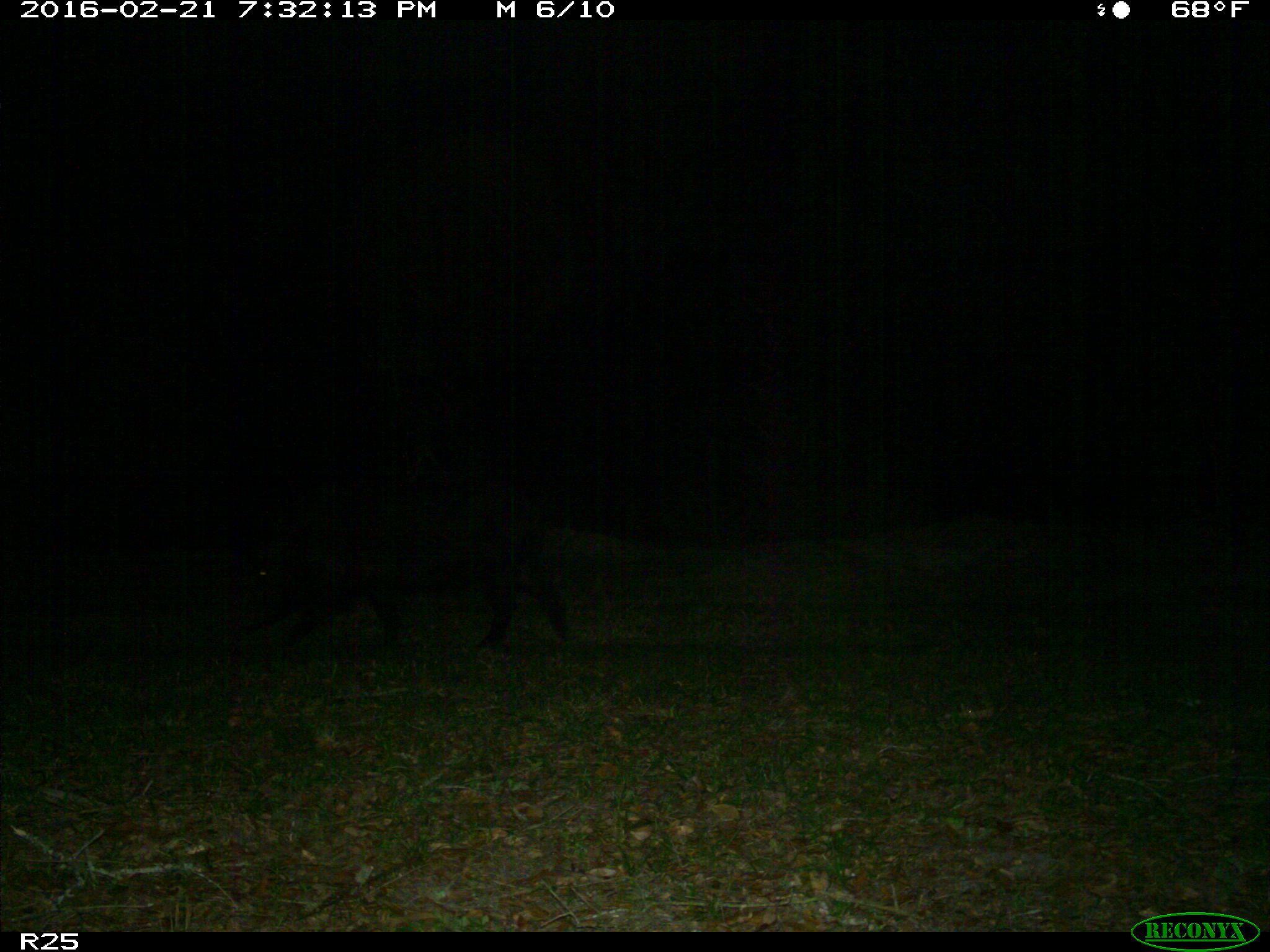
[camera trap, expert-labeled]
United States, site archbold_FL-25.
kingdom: Animalia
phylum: Chordata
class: Mammalia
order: Artiodactyla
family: Suidae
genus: Sus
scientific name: Sus scrofa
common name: wild boar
Sus scrofa (wild boar).